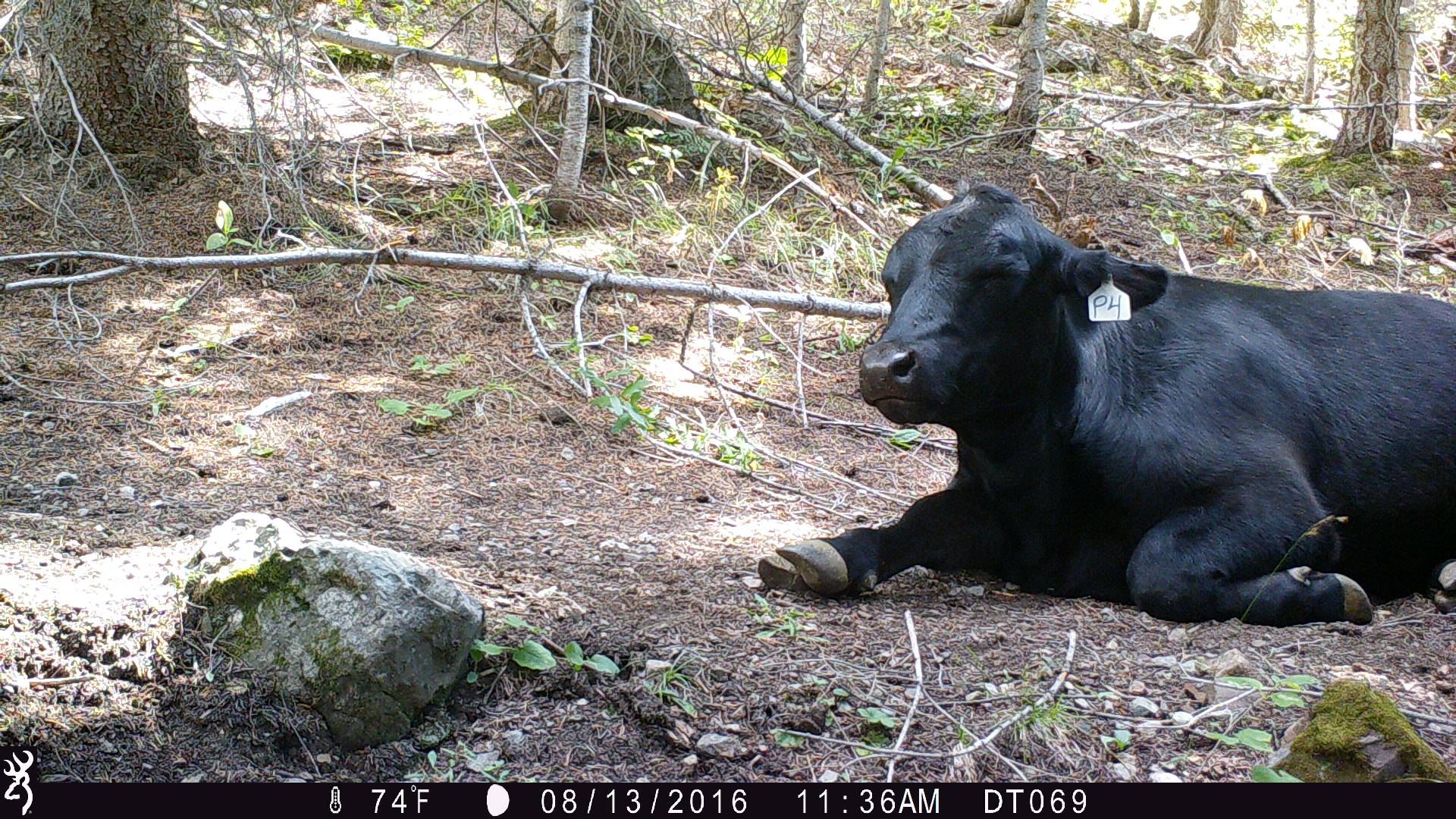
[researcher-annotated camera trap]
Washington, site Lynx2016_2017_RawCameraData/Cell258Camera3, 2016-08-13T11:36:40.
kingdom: Animalia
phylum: Chordata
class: Mammalia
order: Artiodactyla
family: Bovidae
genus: Bos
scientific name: Bos taurus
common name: domestic cattle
Domestic cattle (Bos taurus). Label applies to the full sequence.